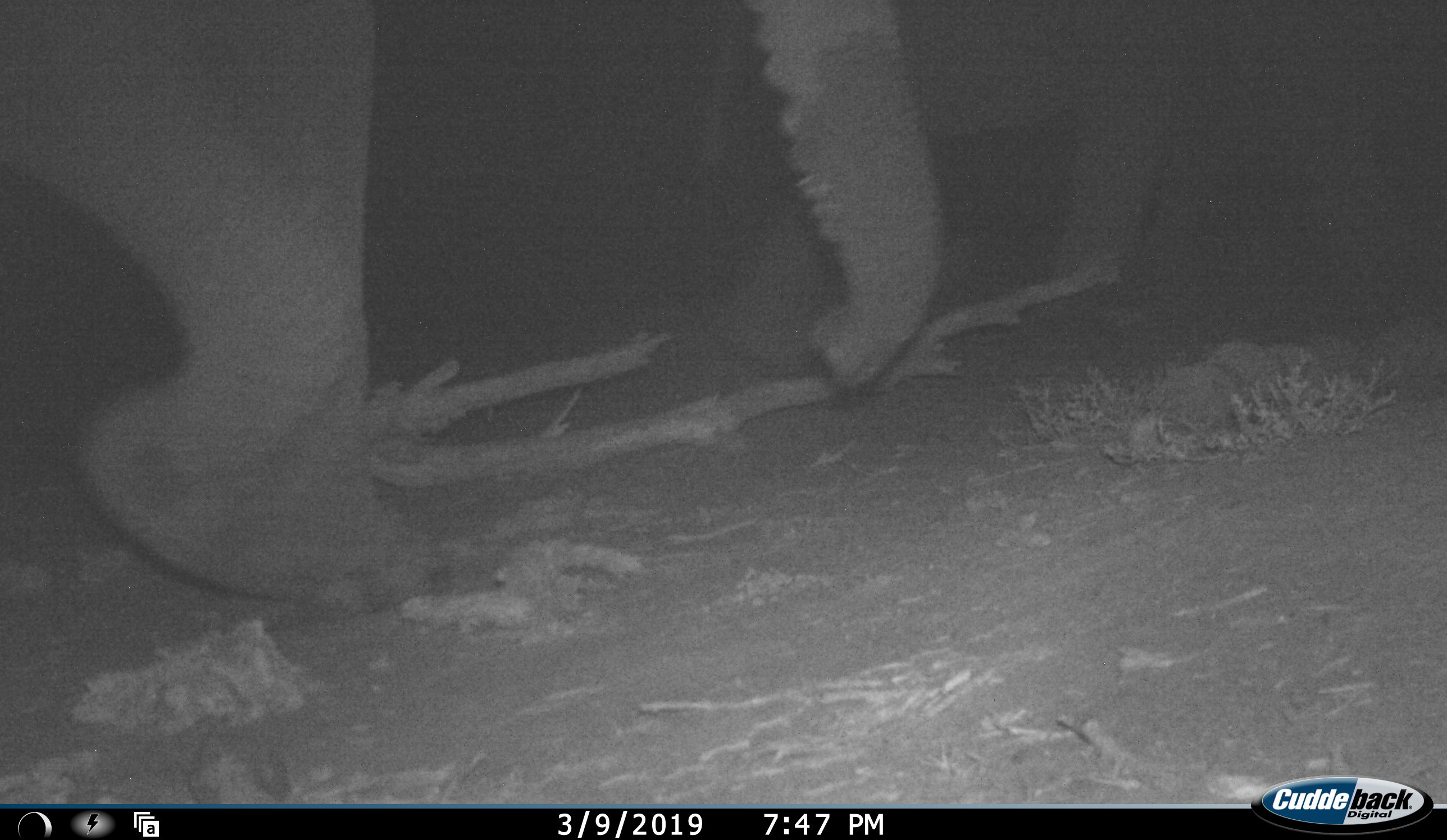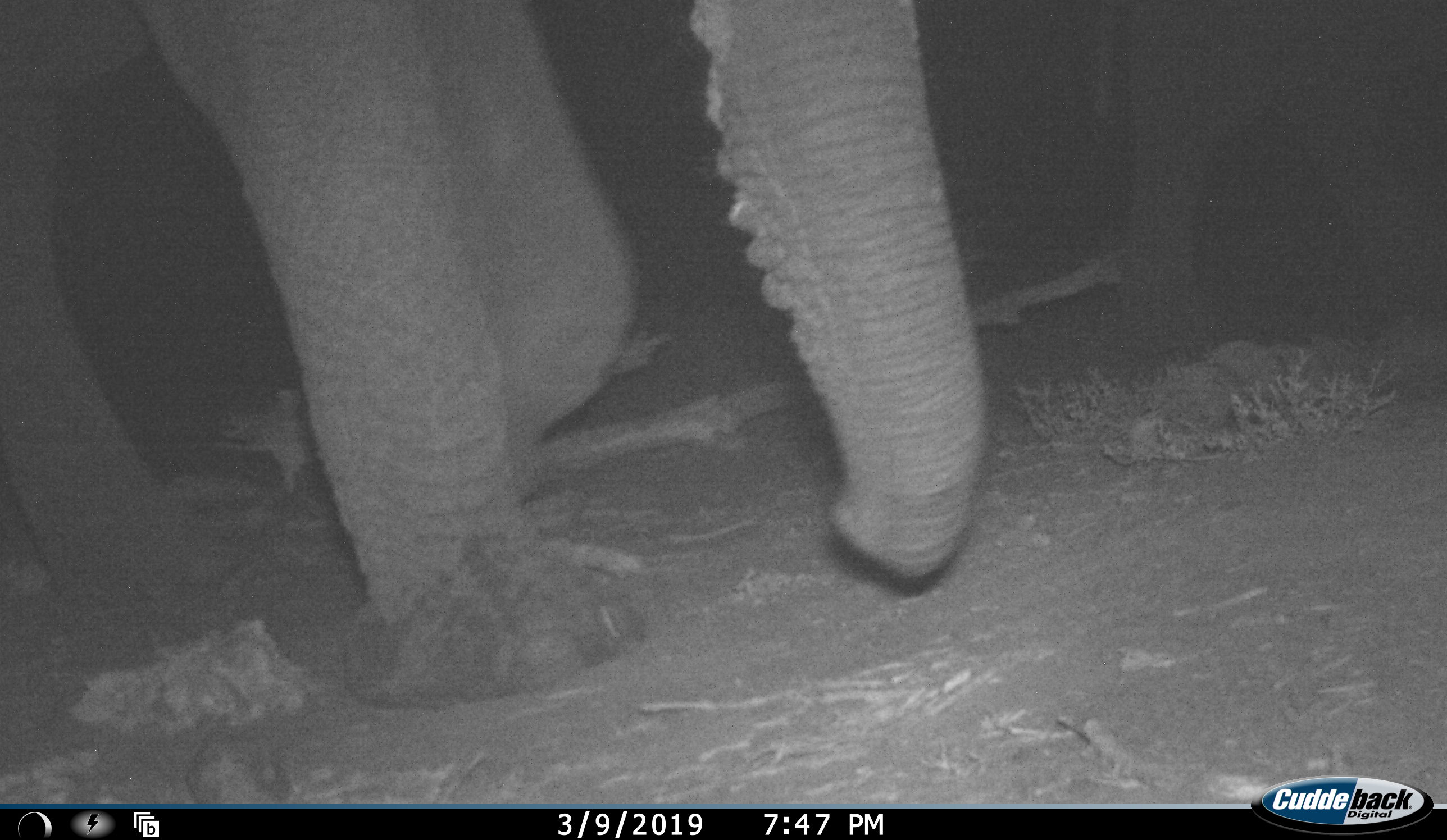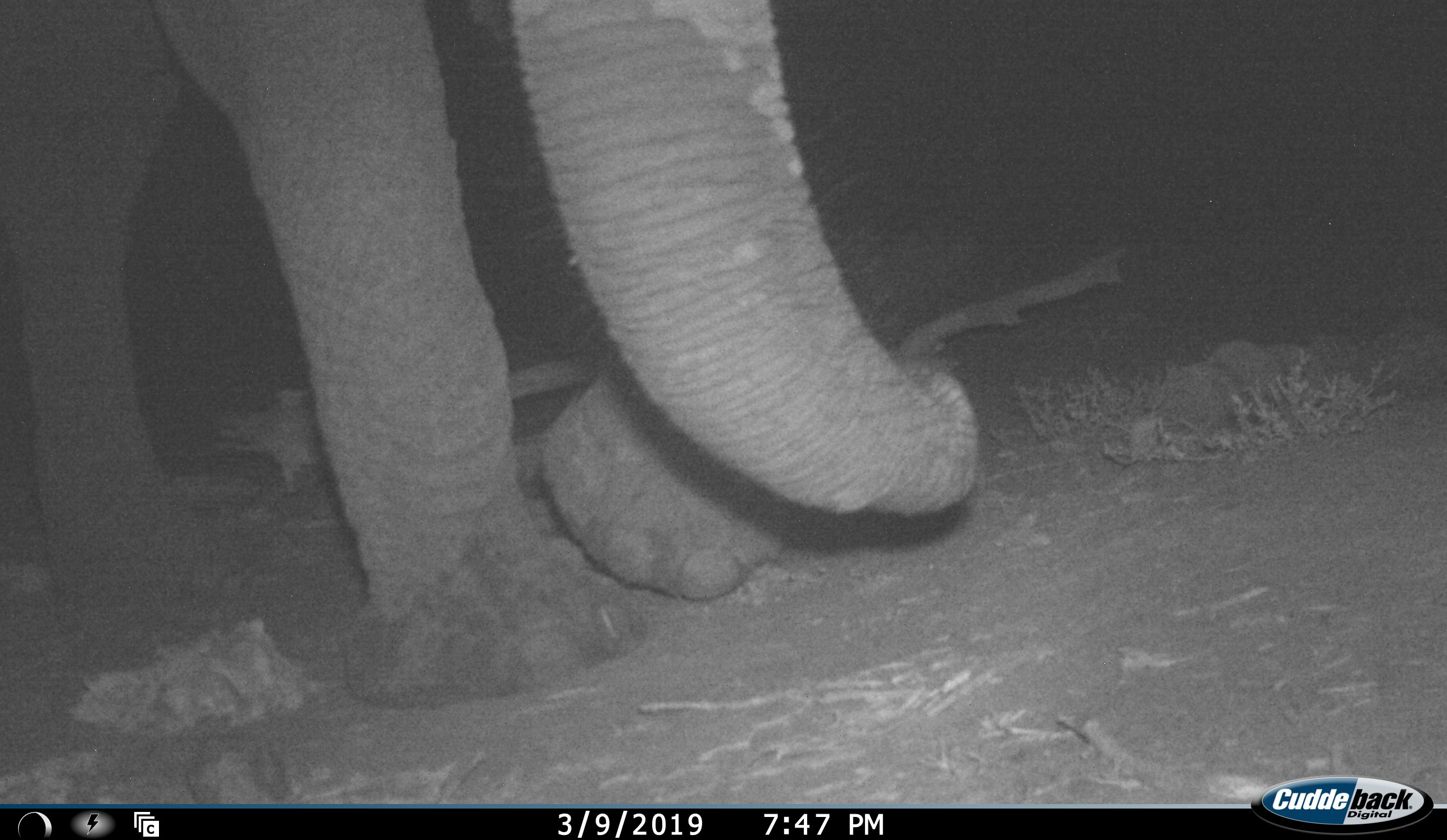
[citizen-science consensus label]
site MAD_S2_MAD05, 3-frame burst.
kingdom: Animalia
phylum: Chordata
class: Mammalia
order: Proboscidea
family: Elephantidae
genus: Loxodonta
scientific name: Loxodonta africana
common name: african bush elephant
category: elephant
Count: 2.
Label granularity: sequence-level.